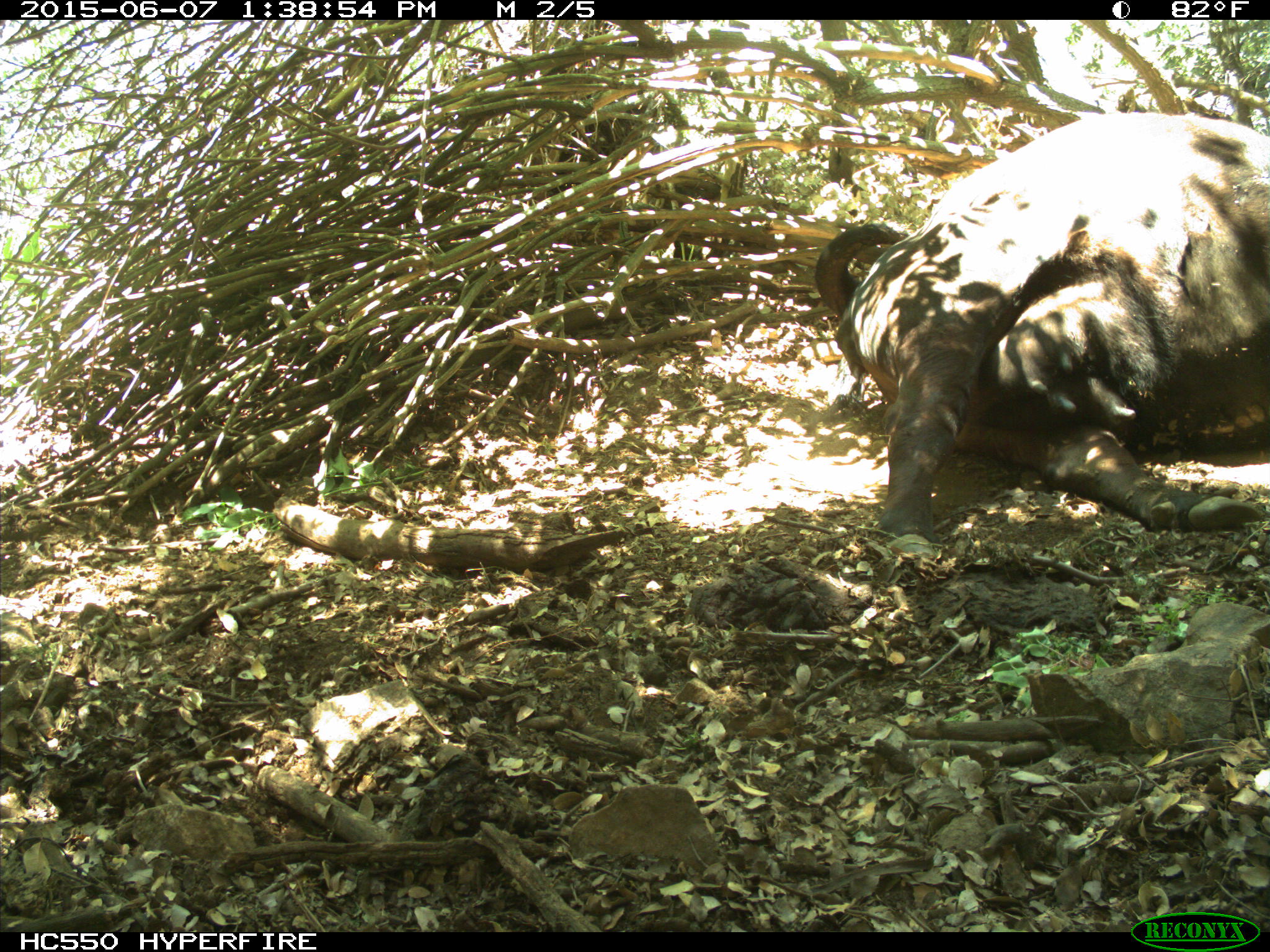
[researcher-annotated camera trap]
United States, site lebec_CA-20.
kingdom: Animalia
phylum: Chordata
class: Mammalia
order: Artiodactyla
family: Bovidae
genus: Bos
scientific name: Bos taurus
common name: domestic cow